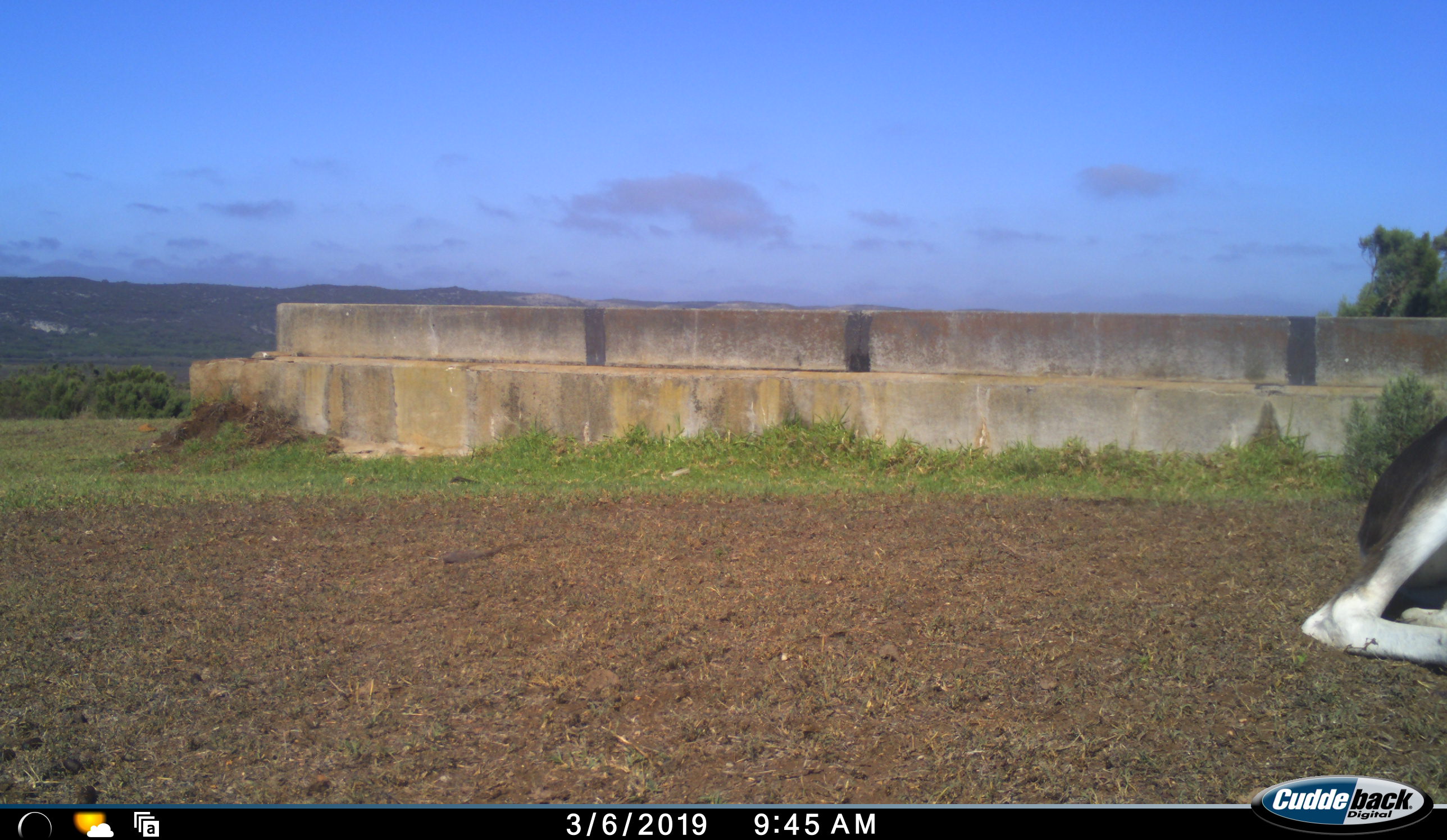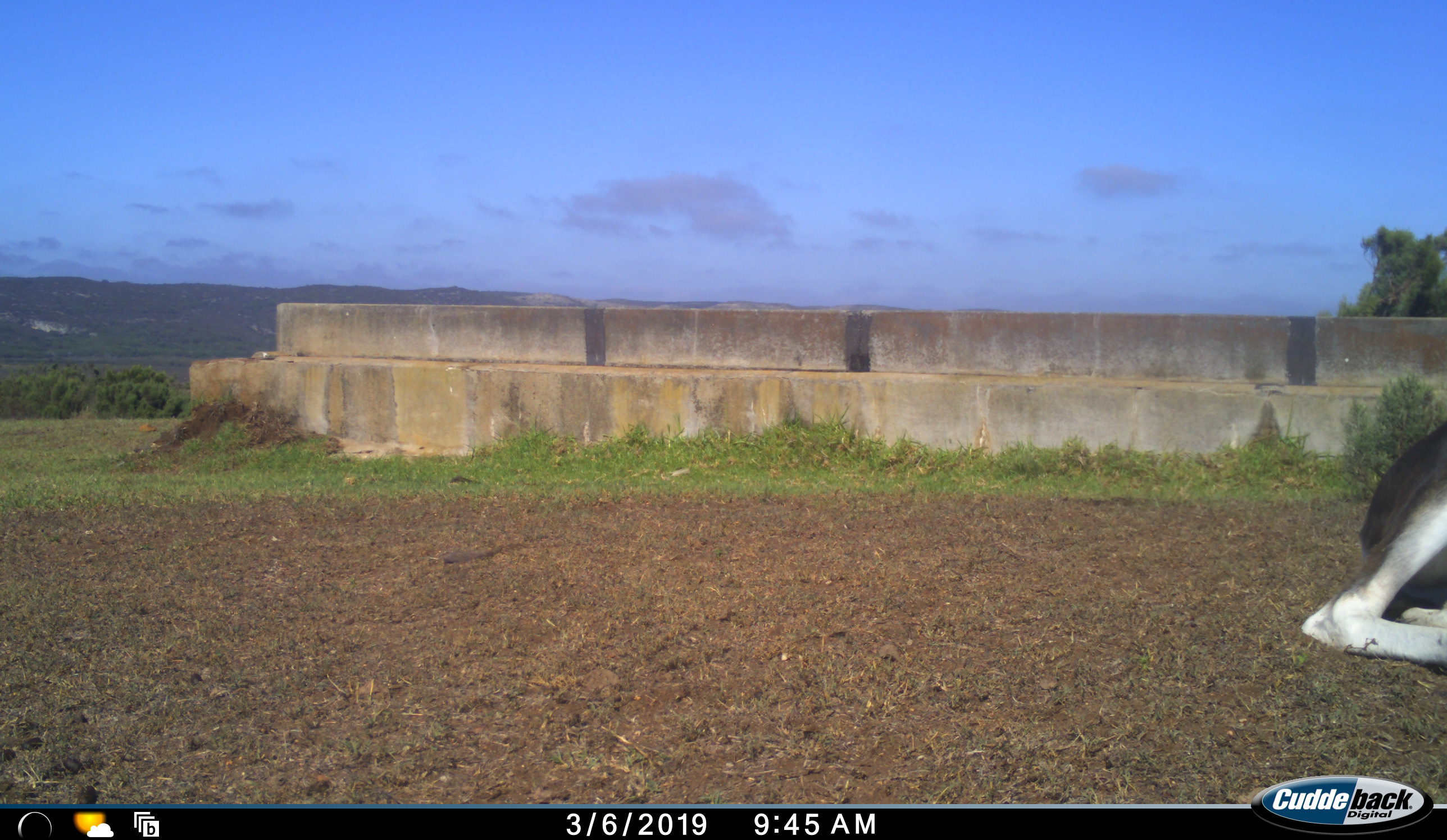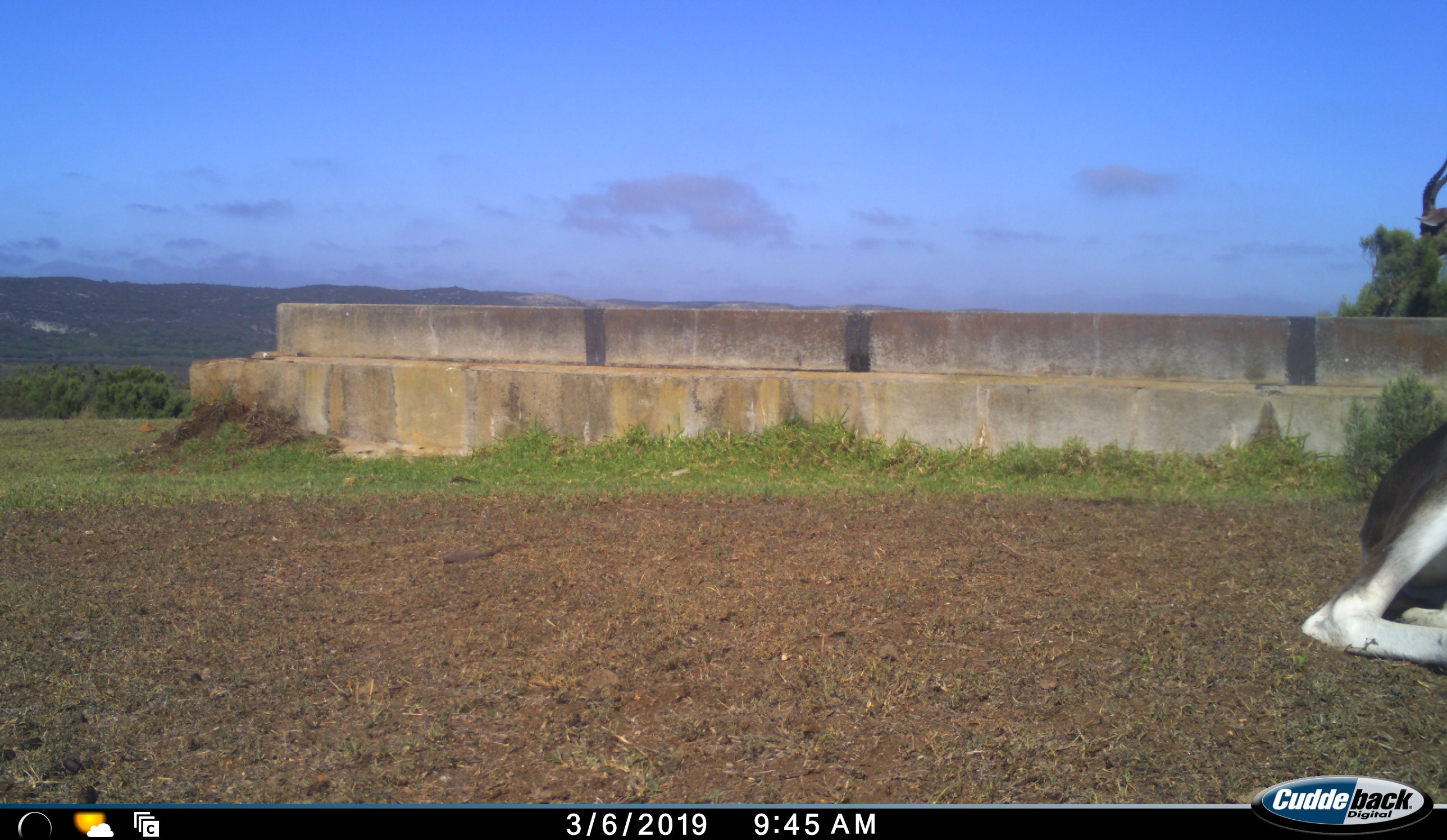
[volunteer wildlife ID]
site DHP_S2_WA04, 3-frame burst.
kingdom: Animalia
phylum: Chordata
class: Mammalia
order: Artiodactyla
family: Bovidae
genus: Damaliscus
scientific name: Damaliscus pygargus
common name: bontebok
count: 2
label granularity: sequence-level